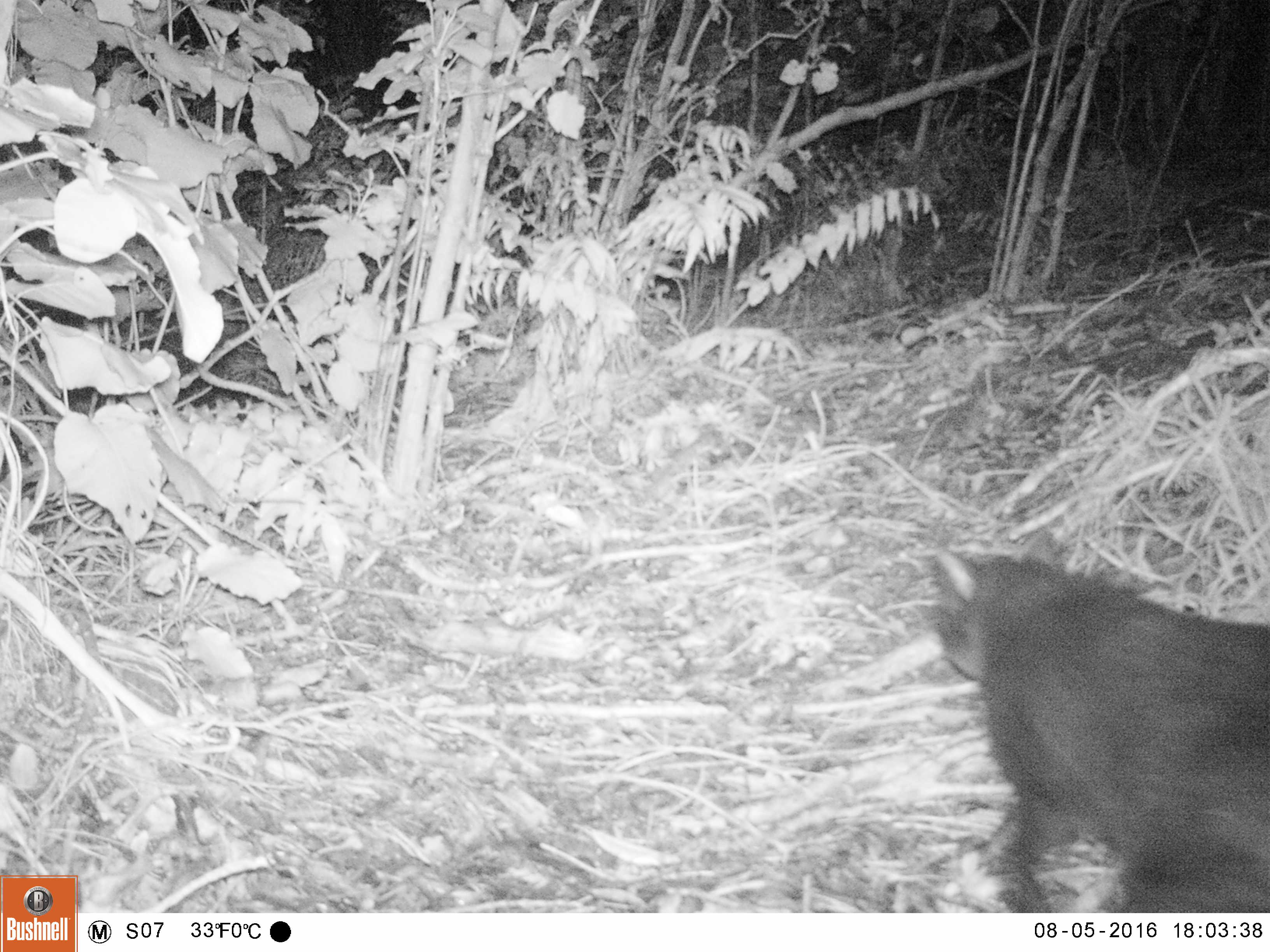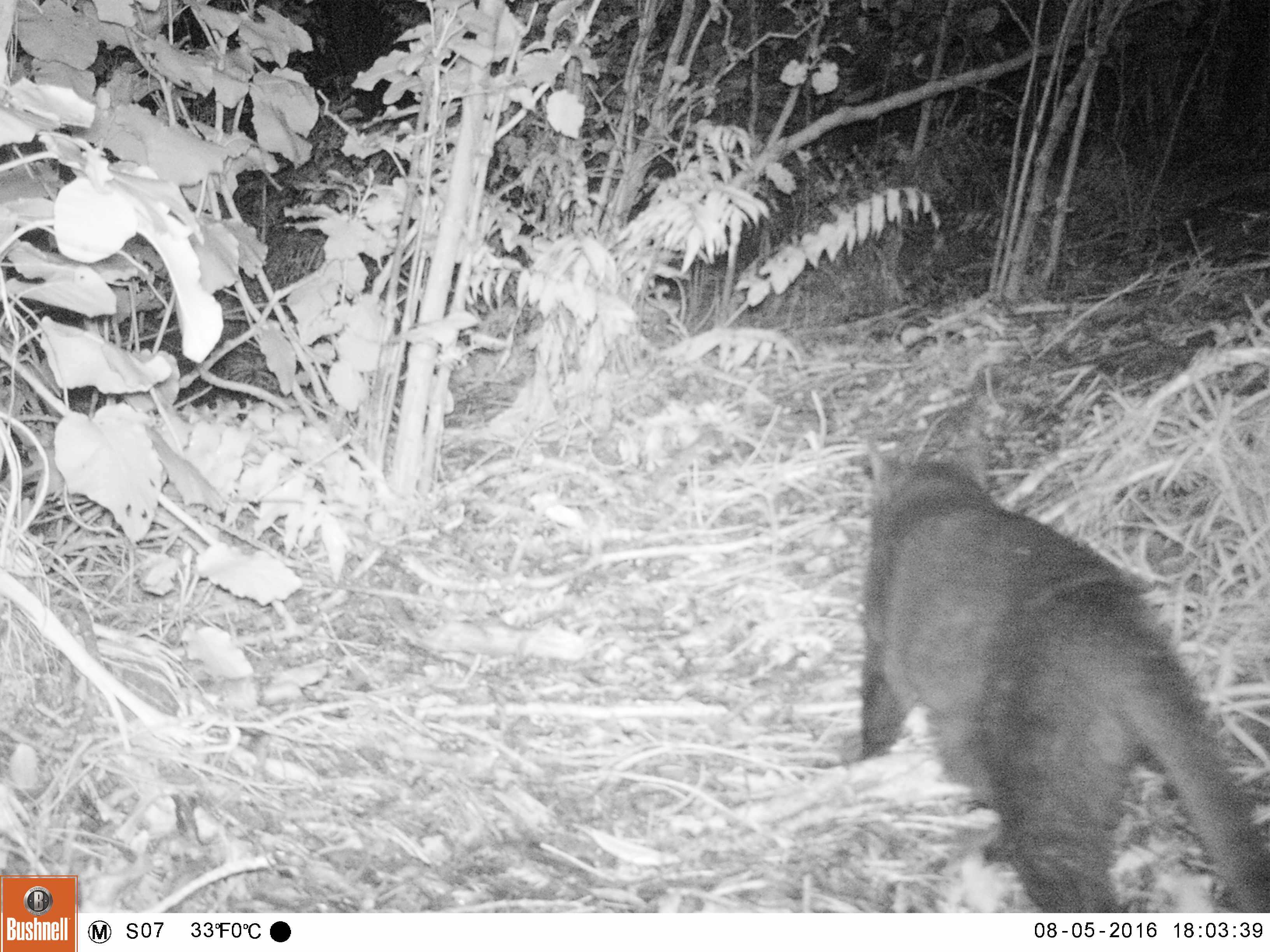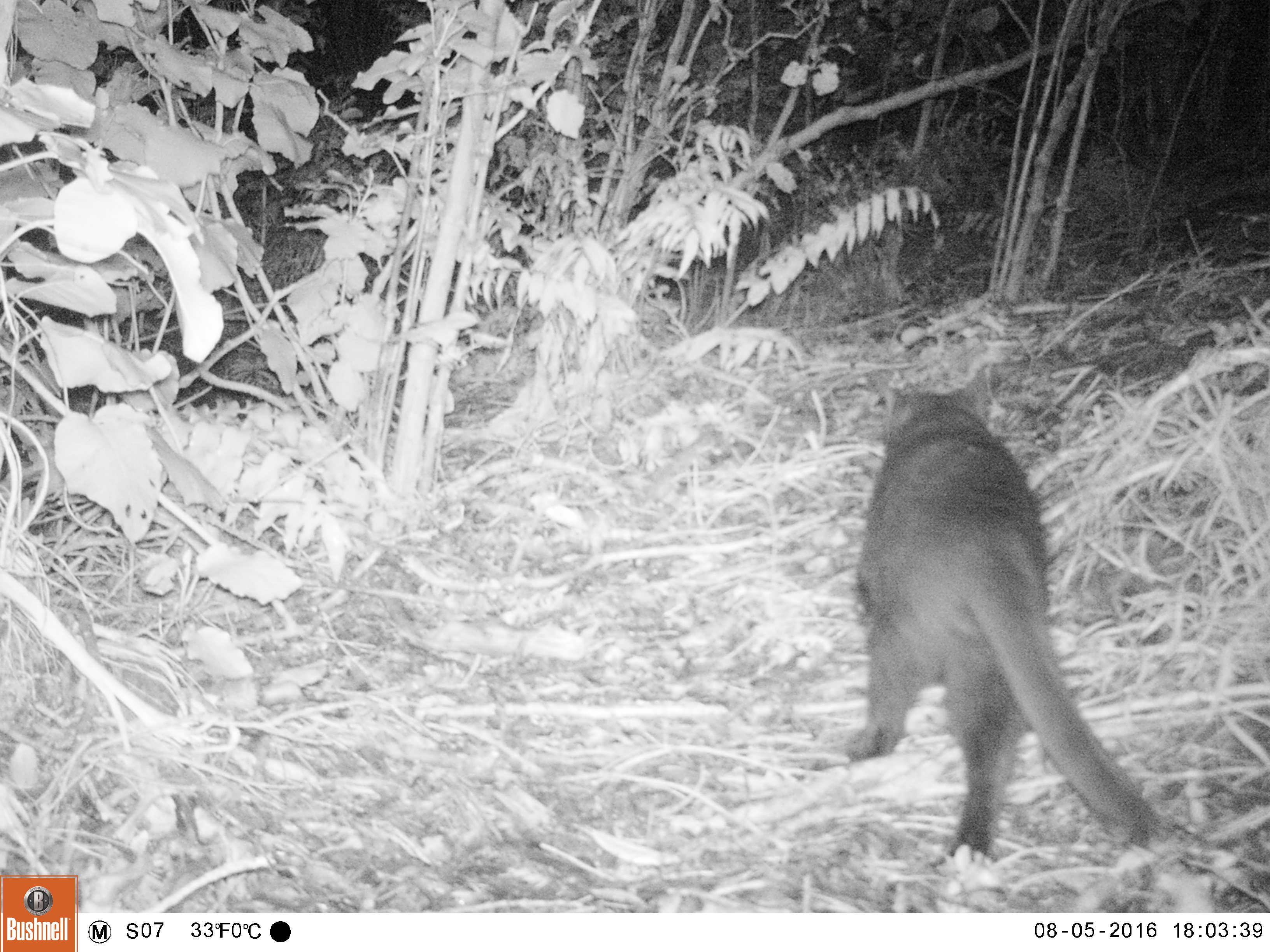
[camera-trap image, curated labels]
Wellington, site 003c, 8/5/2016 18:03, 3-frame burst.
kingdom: Animalia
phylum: Chordata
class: Mammalia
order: Carnivora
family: Felidae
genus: Felis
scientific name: Felis catus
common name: cat